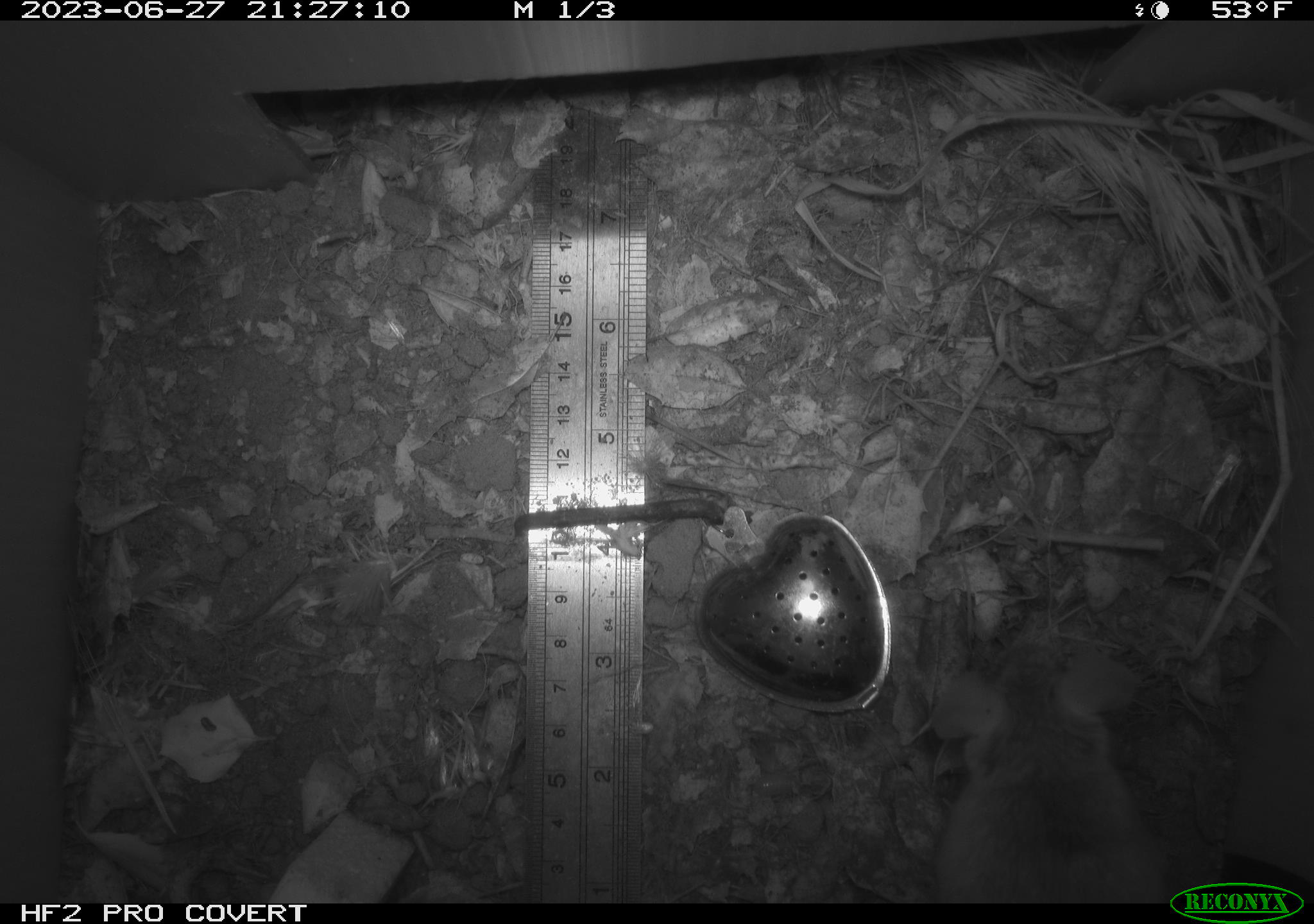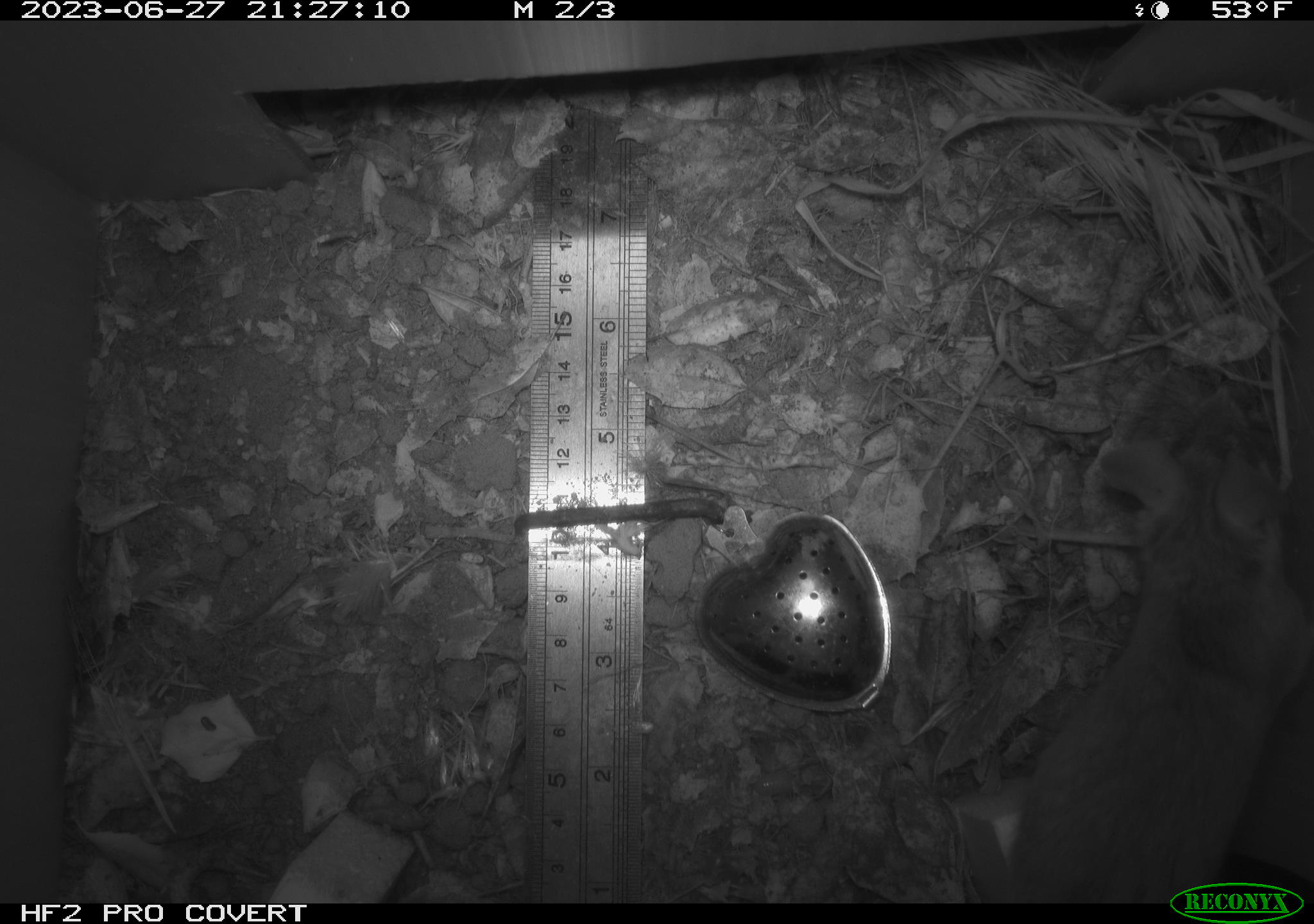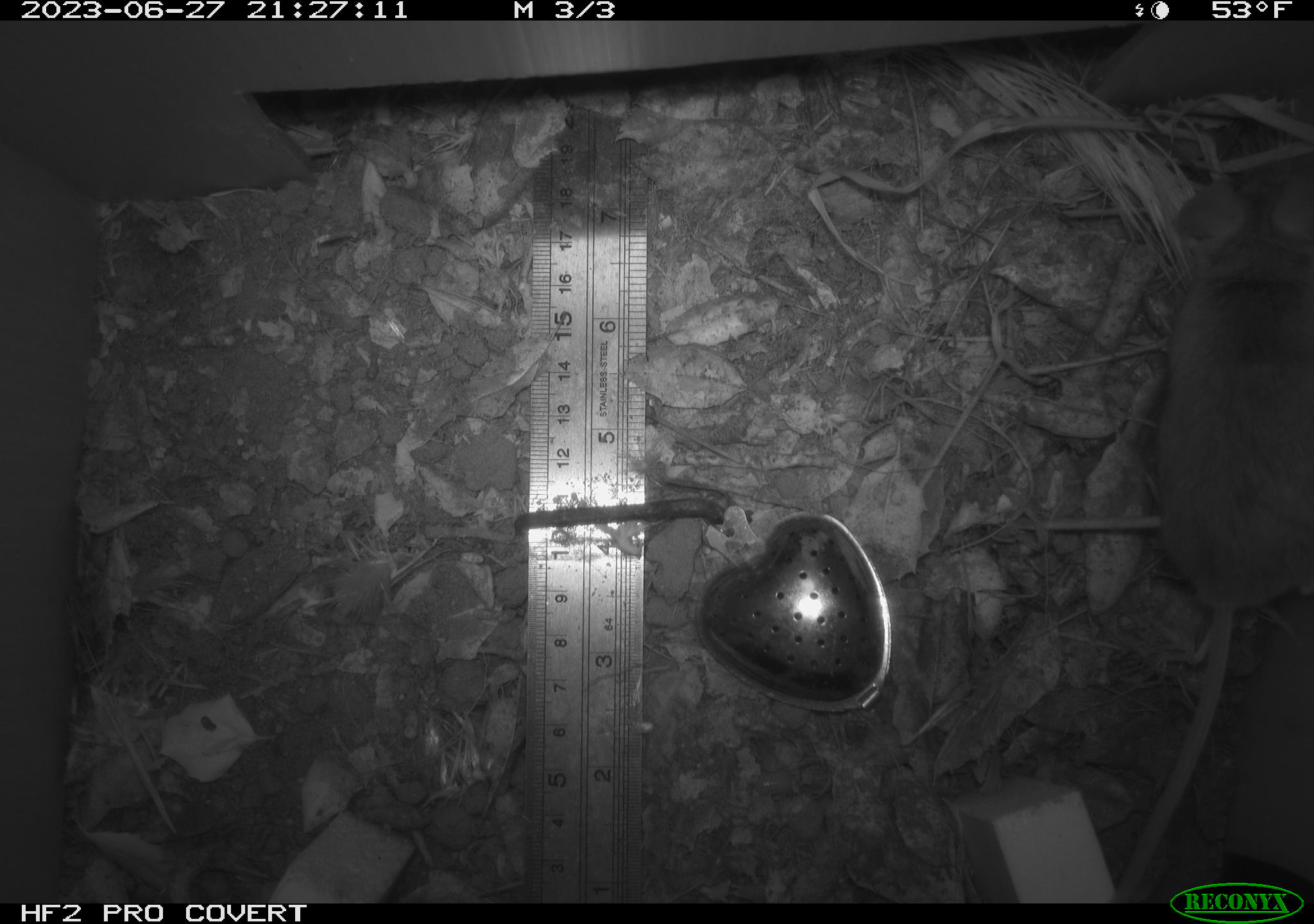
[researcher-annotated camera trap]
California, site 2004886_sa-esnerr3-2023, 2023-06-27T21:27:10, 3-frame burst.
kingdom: Animalia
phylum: Chordata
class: Mammalia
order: Rodentia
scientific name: Rodentia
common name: mouse species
Mouse species (Rodentia).